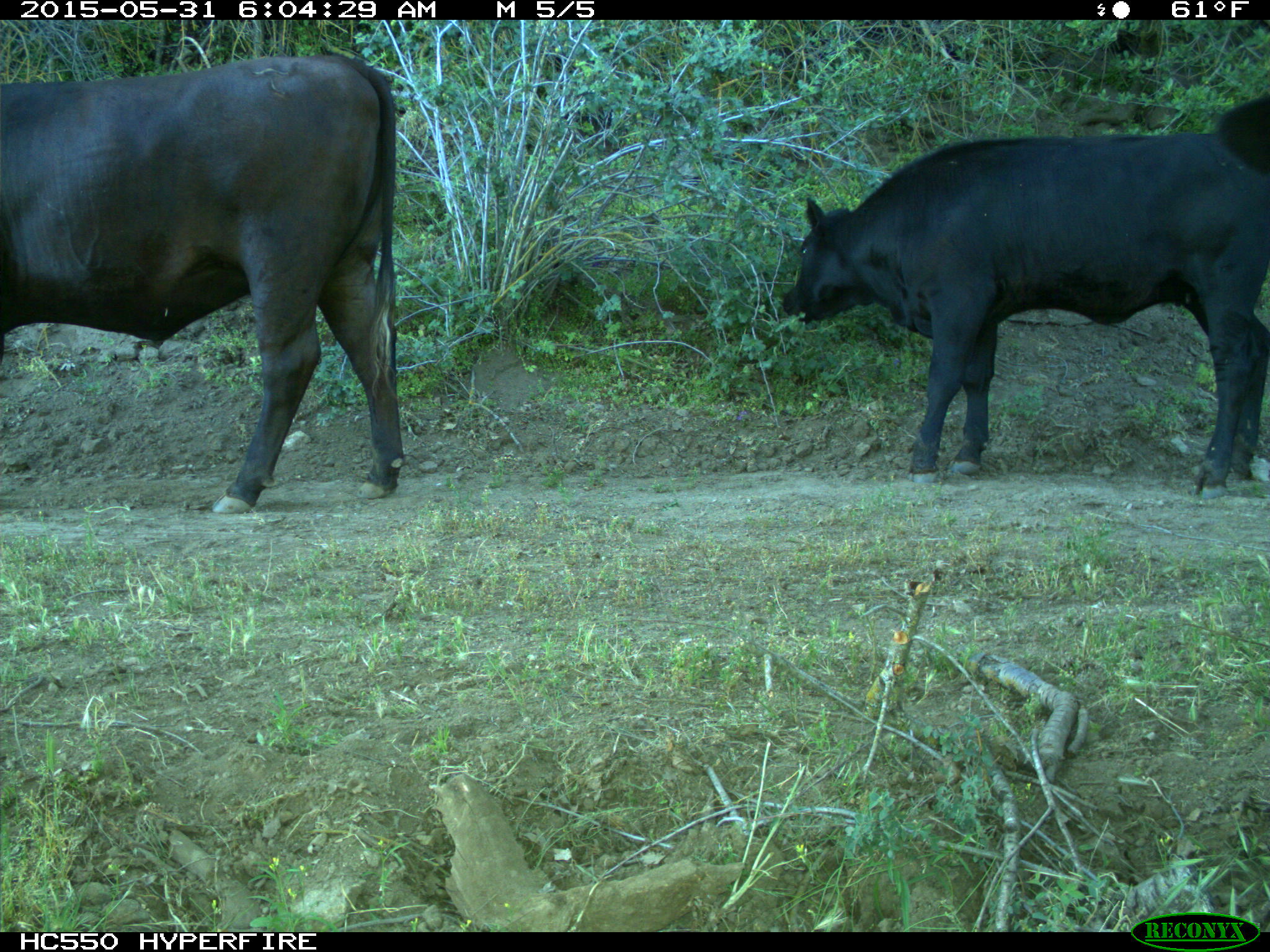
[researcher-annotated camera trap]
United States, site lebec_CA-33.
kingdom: Animalia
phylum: Chordata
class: Mammalia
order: Artiodactyla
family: Bovidae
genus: Bos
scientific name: Bos taurus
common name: domestic cow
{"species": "Bos taurus (domestic cow)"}